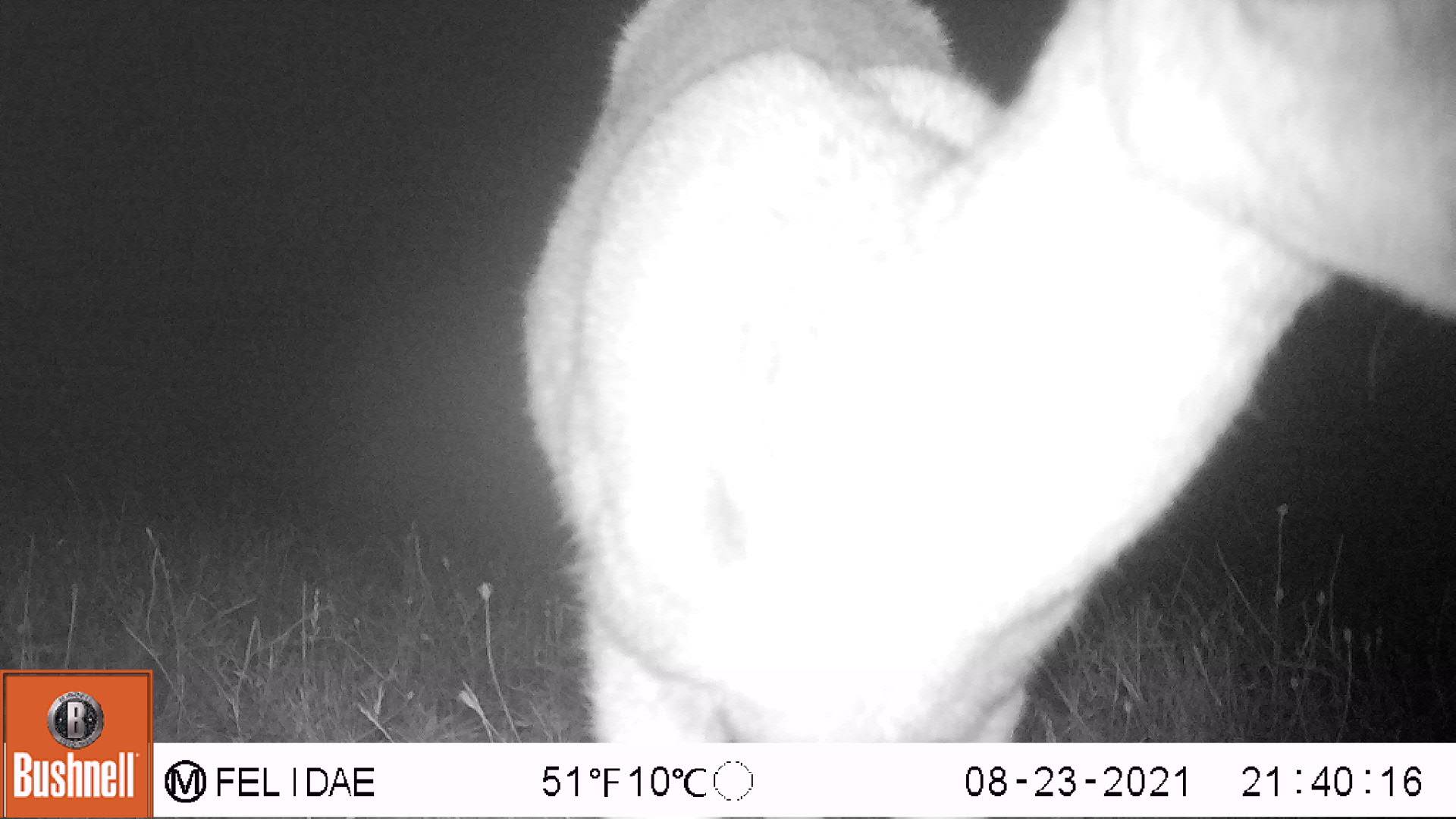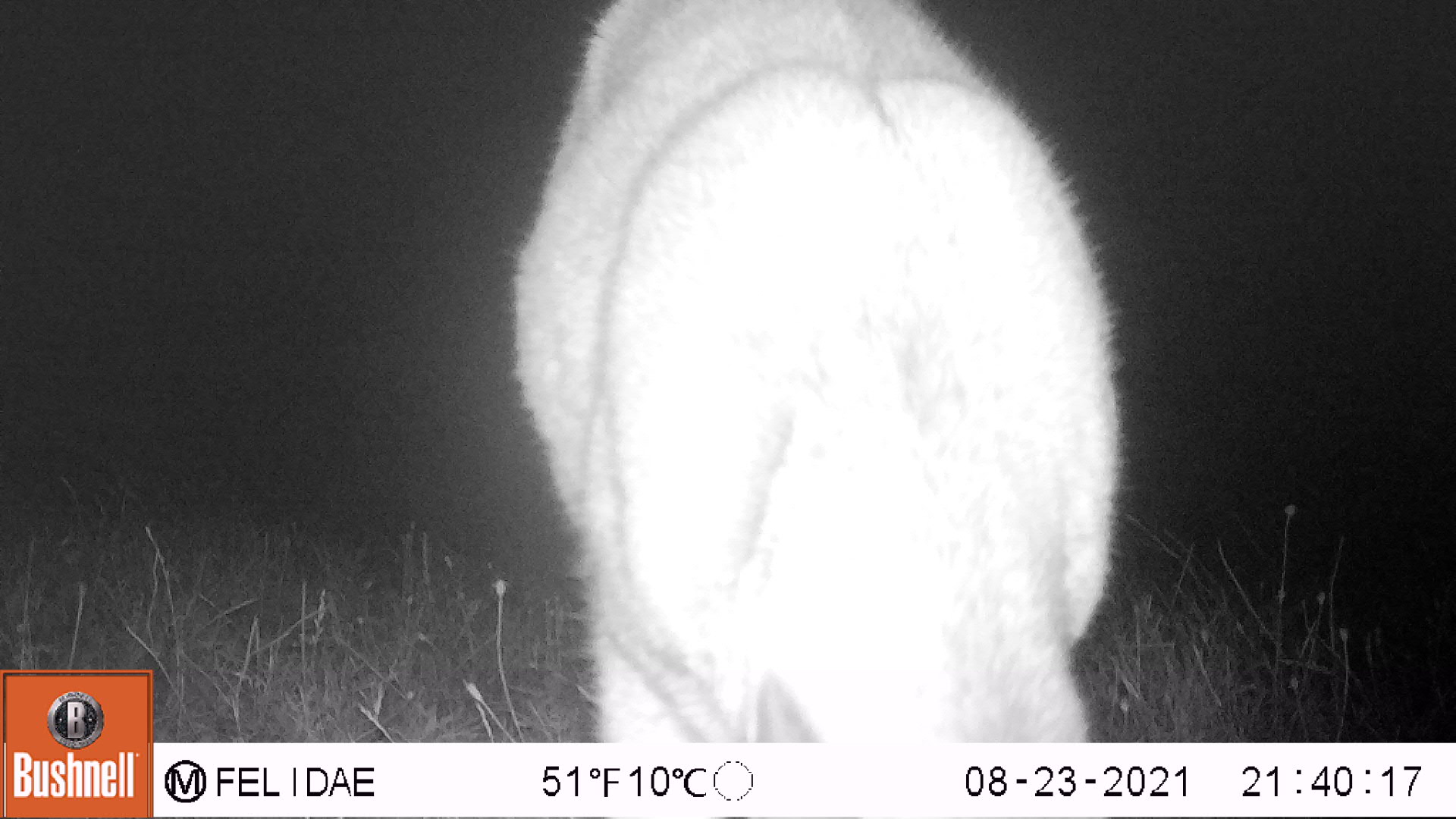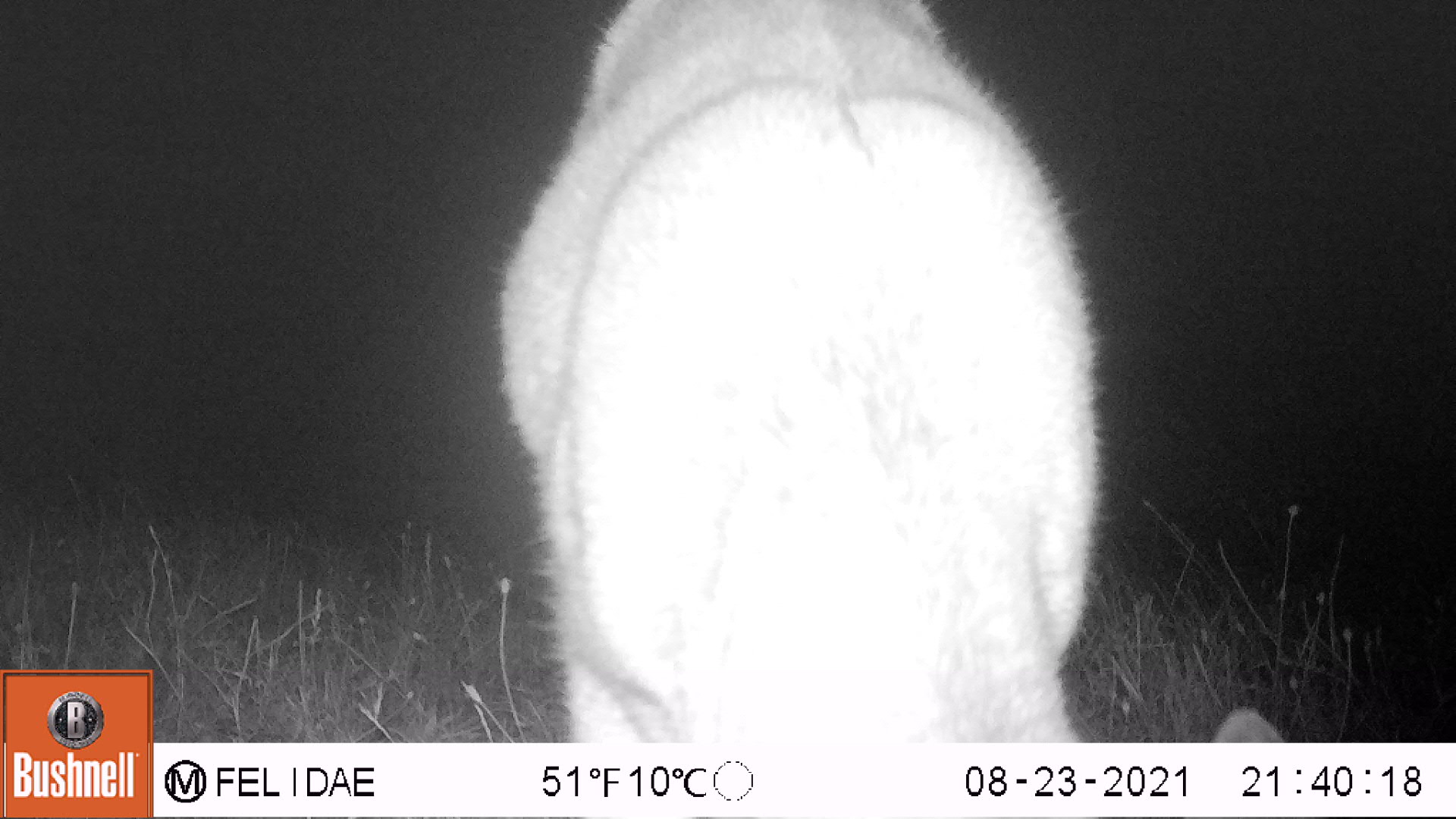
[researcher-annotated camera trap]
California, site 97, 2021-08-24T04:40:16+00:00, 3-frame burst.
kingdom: Animalia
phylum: Chordata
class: Mammalia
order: Artiodactyla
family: Cervidae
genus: Odocoileus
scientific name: Odocoileus hemionus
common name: mule deer